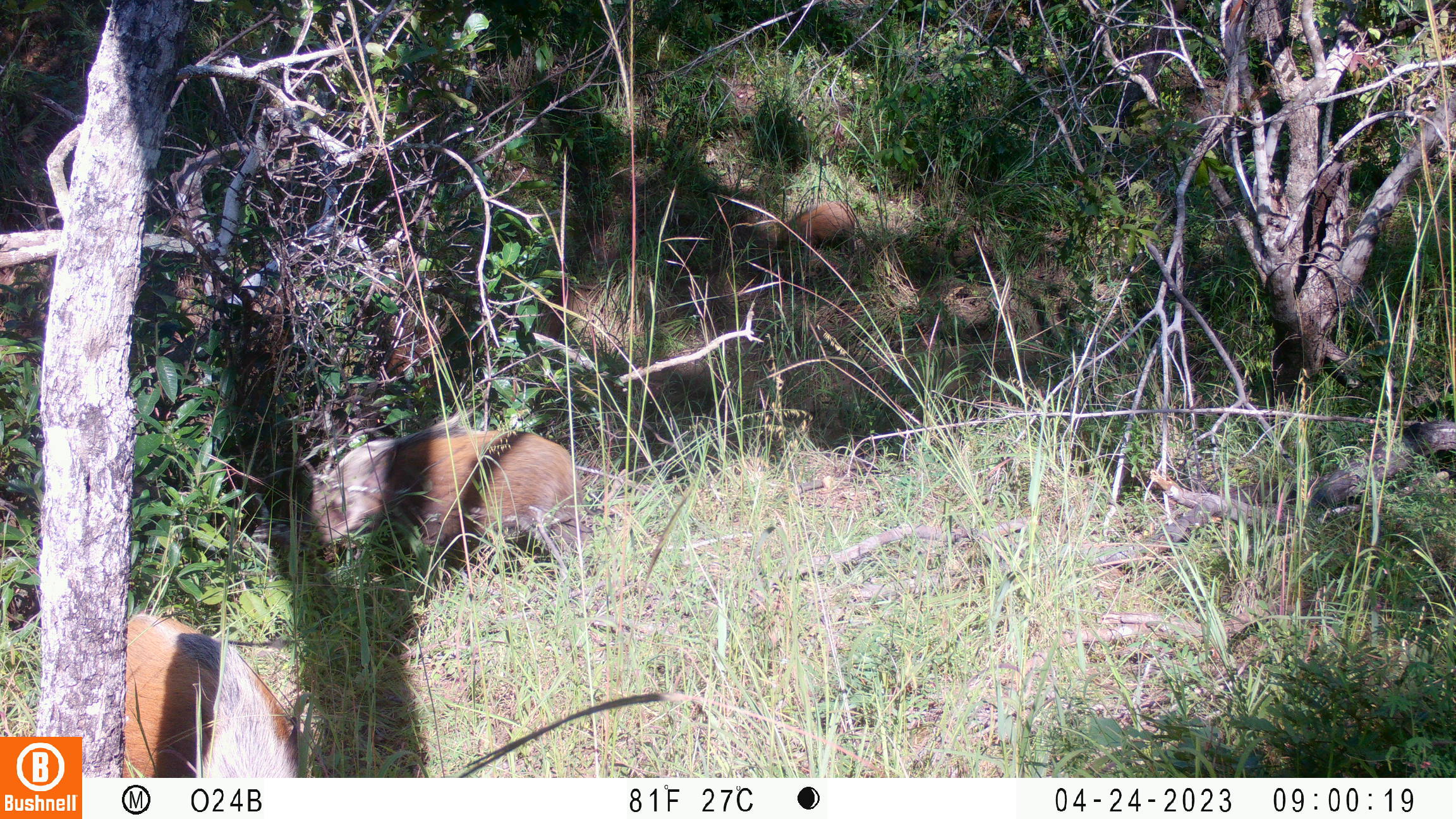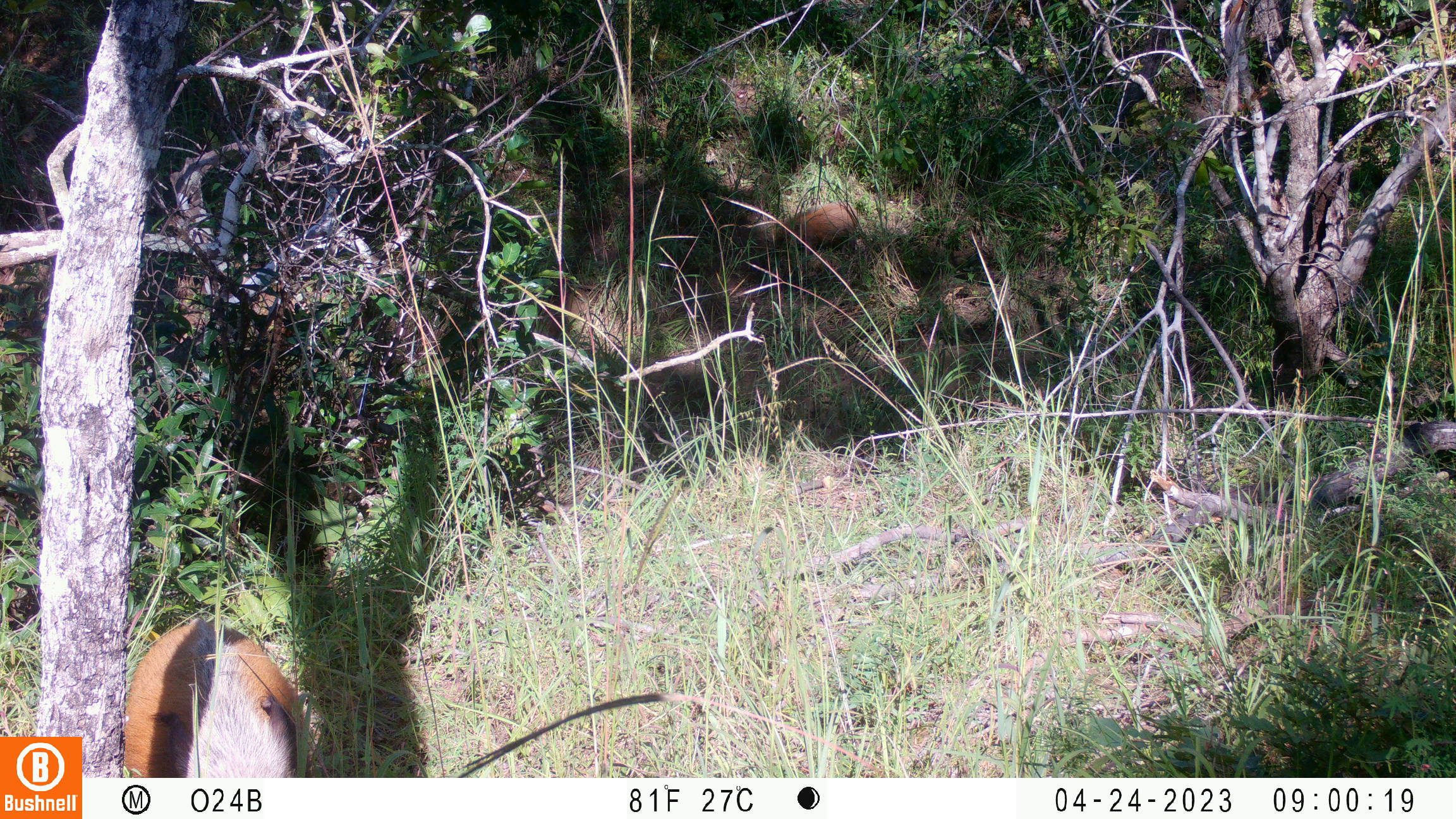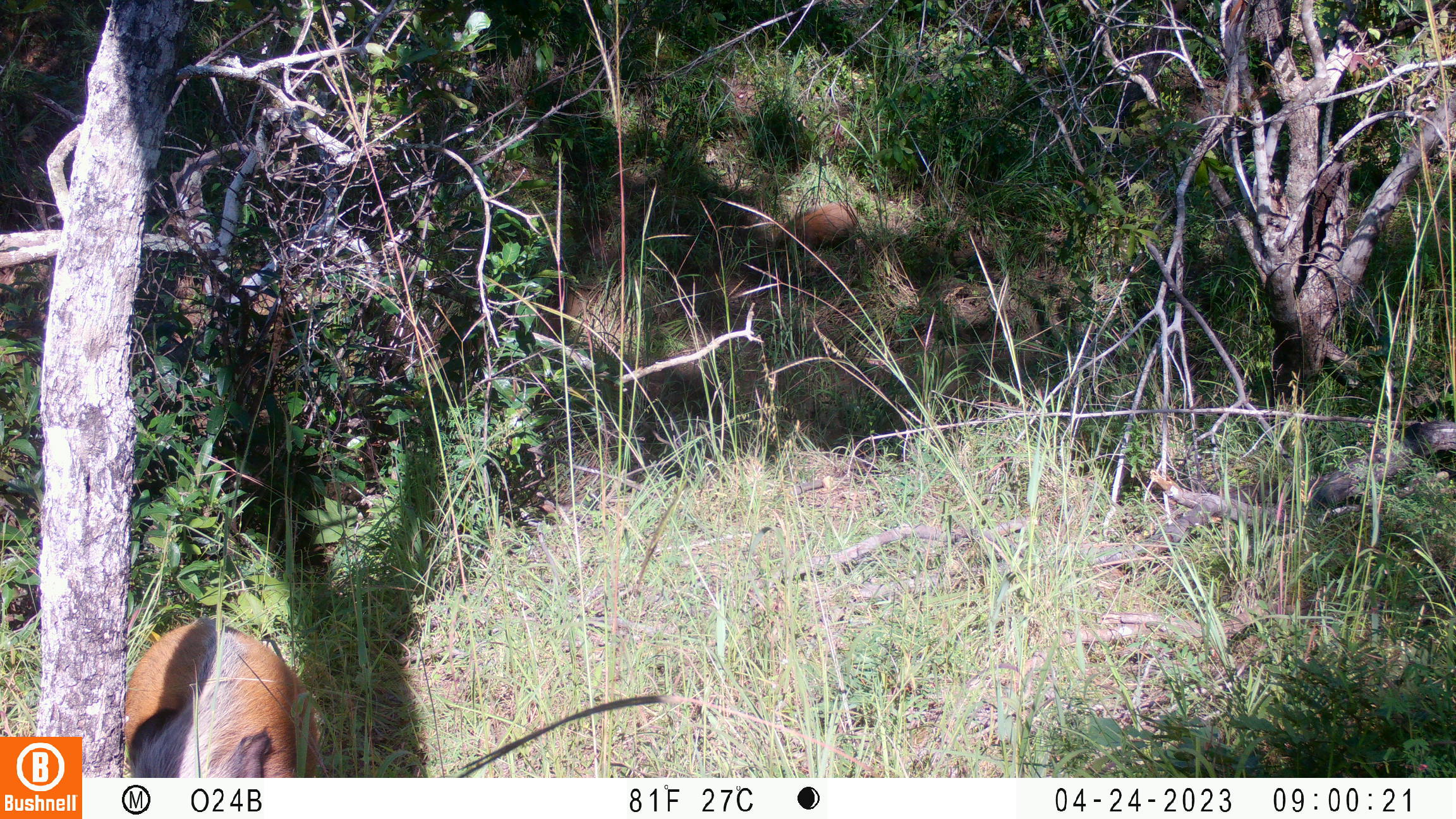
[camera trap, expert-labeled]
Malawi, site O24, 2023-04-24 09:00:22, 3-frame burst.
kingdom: Animalia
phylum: Chordata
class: Mammalia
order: Artiodactyla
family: Suidae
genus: Potamochoerus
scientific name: Potamochoerus larvatus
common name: bushpig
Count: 3.